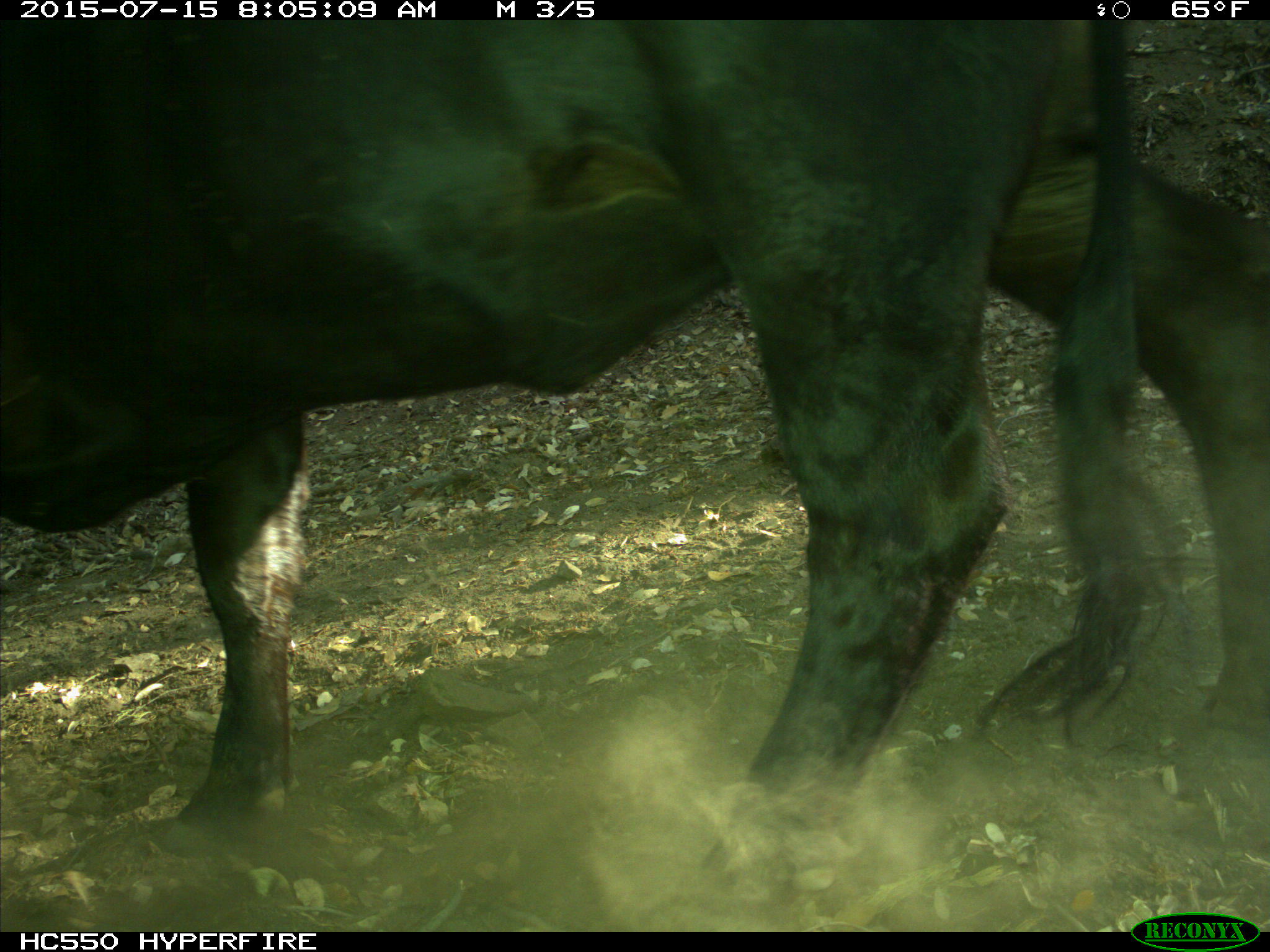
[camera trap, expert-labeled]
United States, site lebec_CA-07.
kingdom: Animalia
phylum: Chordata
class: Mammalia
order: Artiodactyla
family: Bovidae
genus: Bos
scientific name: Bos taurus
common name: domestic cow